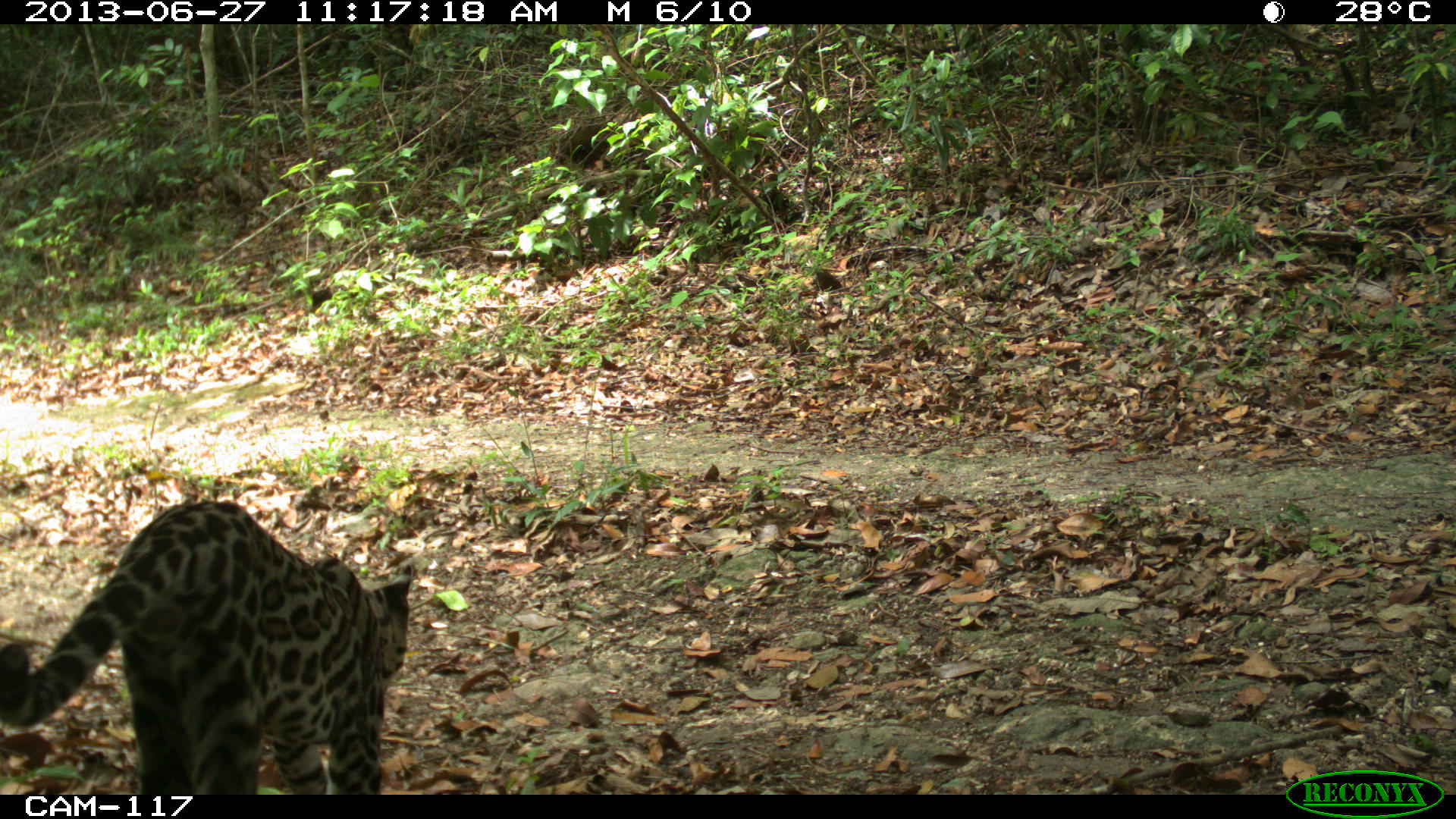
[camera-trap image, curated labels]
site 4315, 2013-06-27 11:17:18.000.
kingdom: Animalia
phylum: Chordata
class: Mammalia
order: Carnivora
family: Felidae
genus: Leopardus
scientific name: Leopardus pardalis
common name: ocelot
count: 1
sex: female